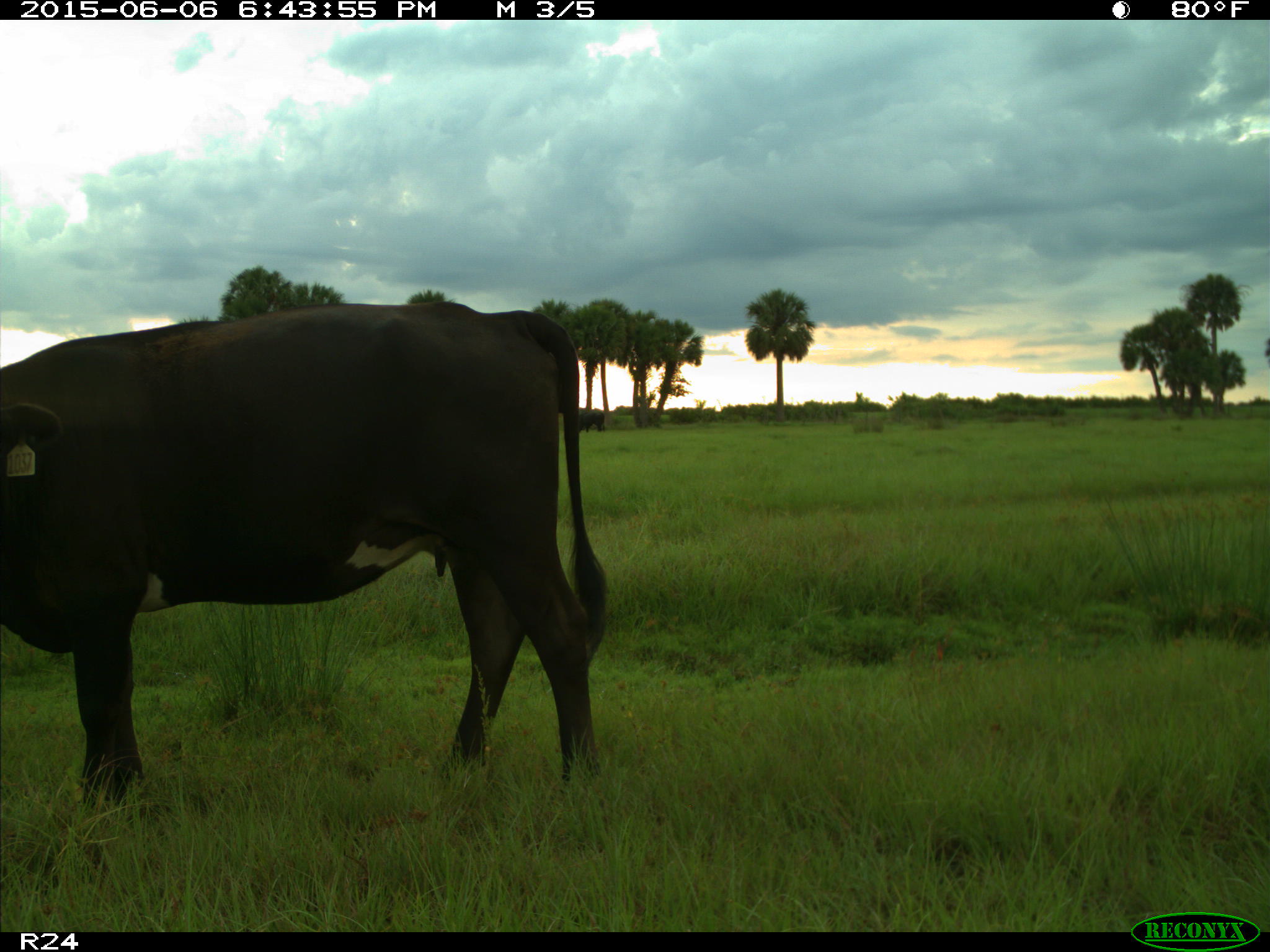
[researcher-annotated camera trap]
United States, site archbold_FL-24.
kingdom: Animalia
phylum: Chordata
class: Mammalia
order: Artiodactyla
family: Bovidae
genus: Bos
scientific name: Bos taurus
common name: domestic cow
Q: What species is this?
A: Bos taurus (domestic cow).